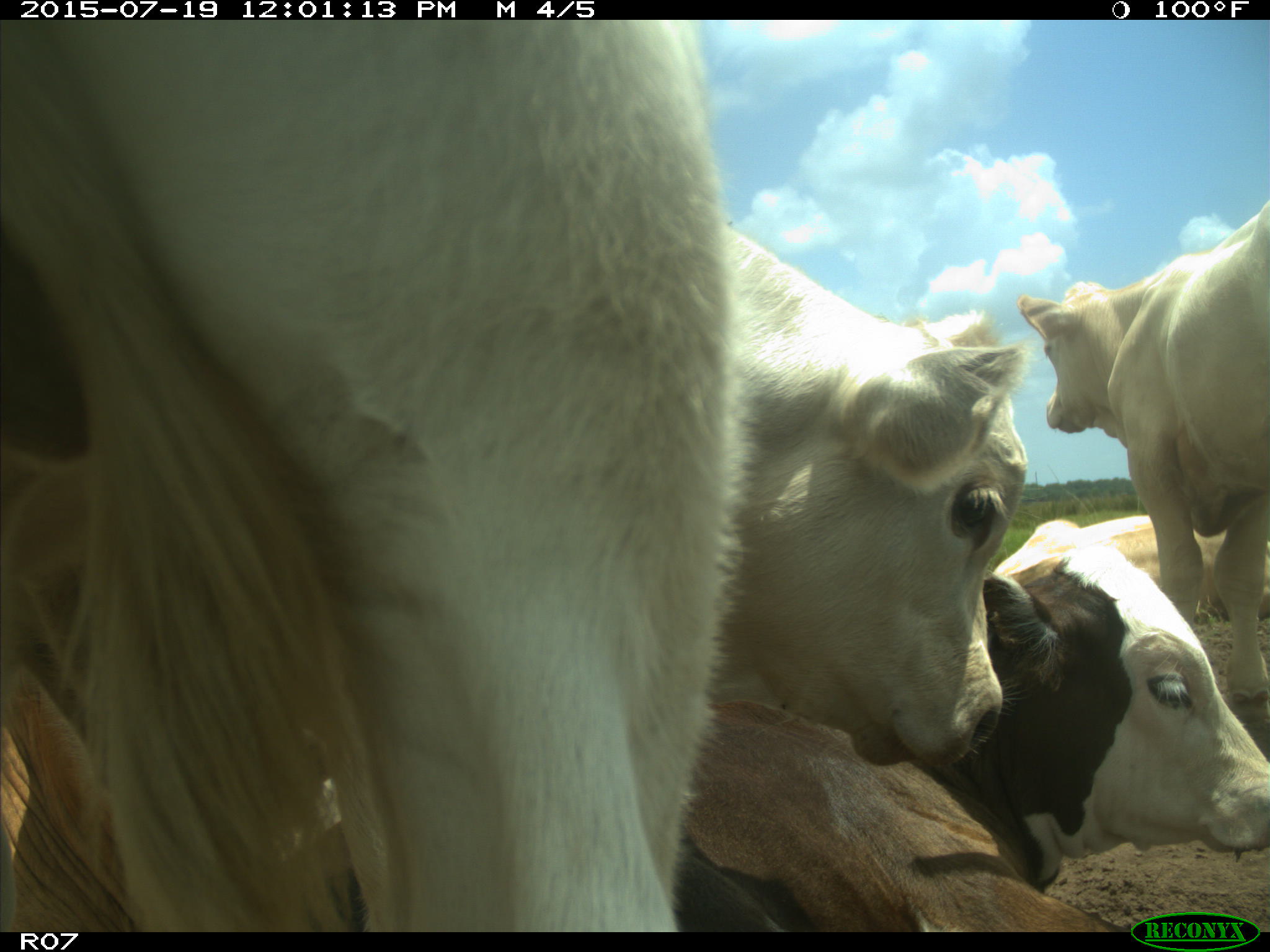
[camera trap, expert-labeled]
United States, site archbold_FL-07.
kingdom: Animalia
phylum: Chordata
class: Mammalia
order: Artiodactyla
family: Bovidae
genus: Bos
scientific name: Bos taurus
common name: domestic cow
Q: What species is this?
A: Bos taurus (domestic cow).